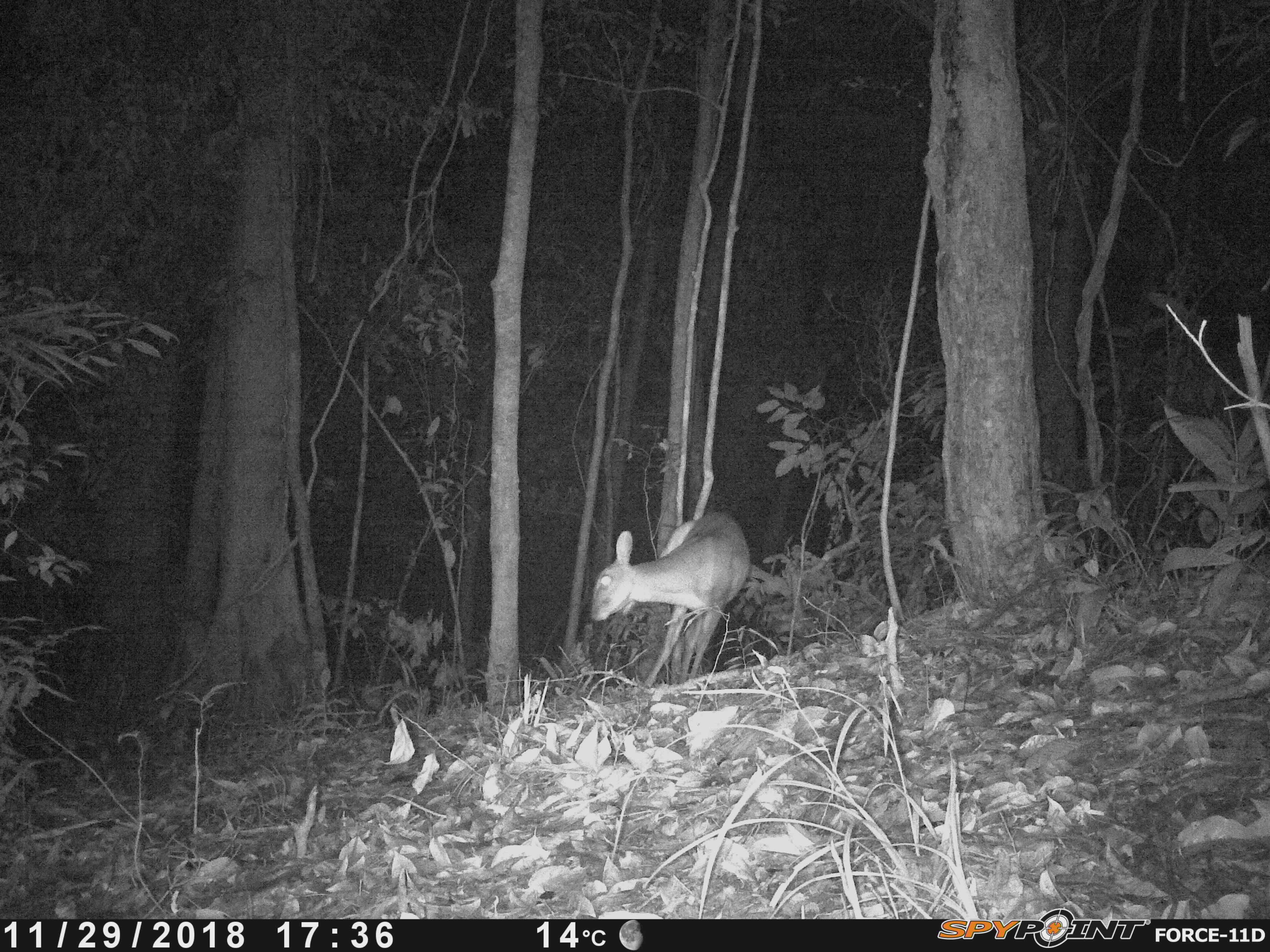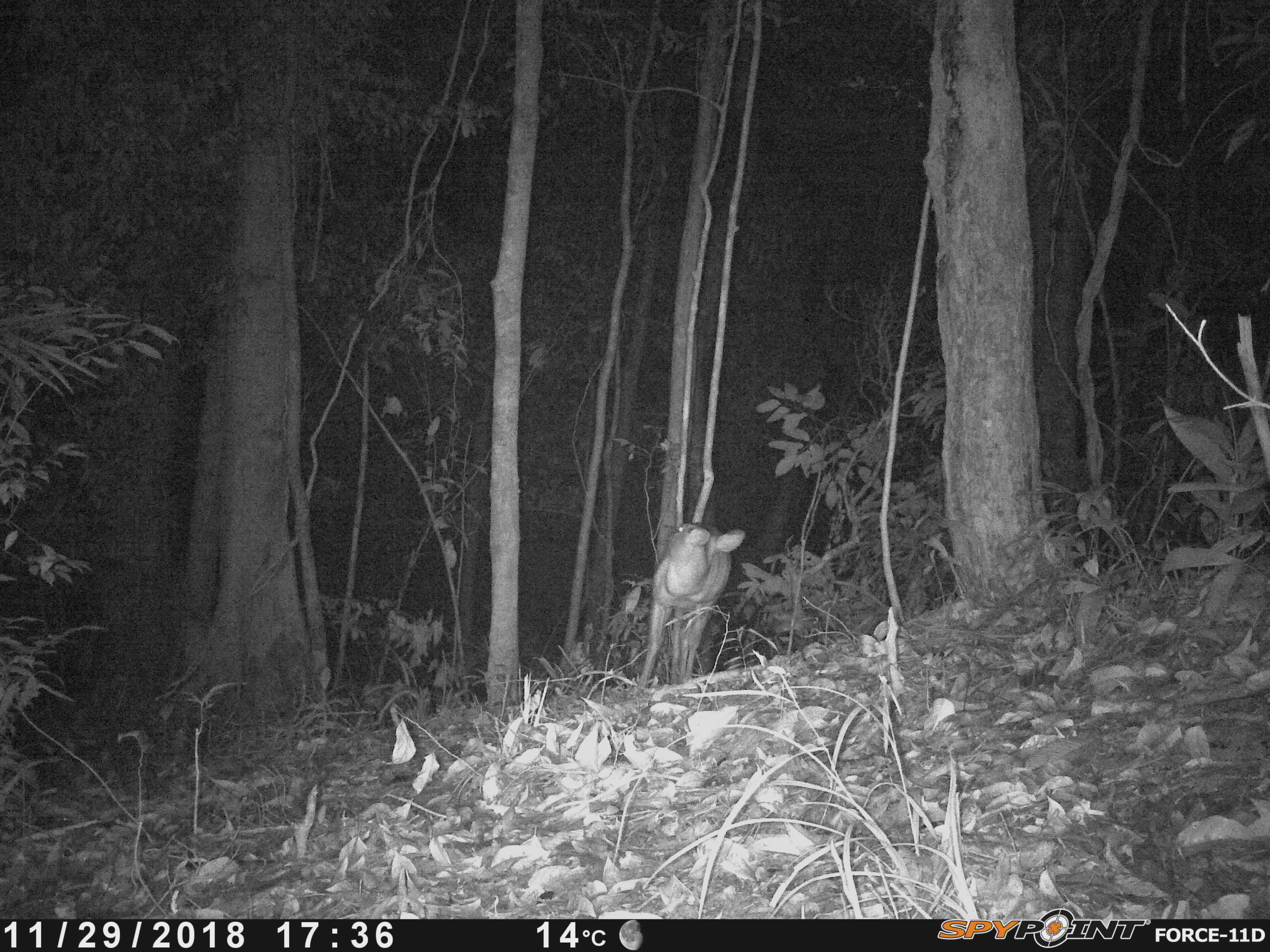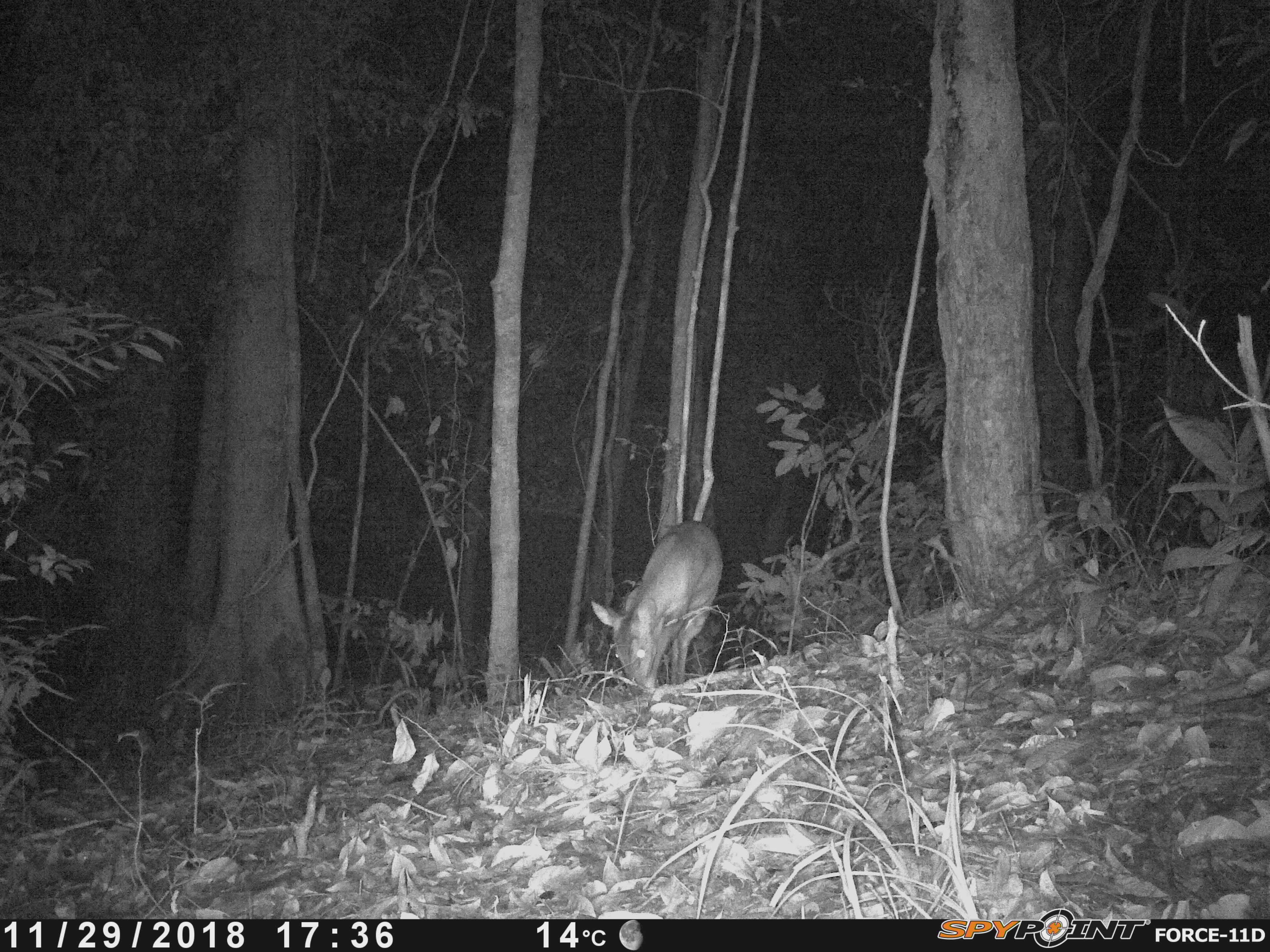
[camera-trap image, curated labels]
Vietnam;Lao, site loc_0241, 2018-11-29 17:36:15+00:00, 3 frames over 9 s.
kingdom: Animalia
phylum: Chordata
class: Mammalia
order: Artiodactyla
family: Cervidae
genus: Muntiacus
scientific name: Muntiacus vuquangensis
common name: large-antlered muntjac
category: large antlered muntjac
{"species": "large antlered muntjac (large-antlered muntjac) (Muntiacus vuquangensis)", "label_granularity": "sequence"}